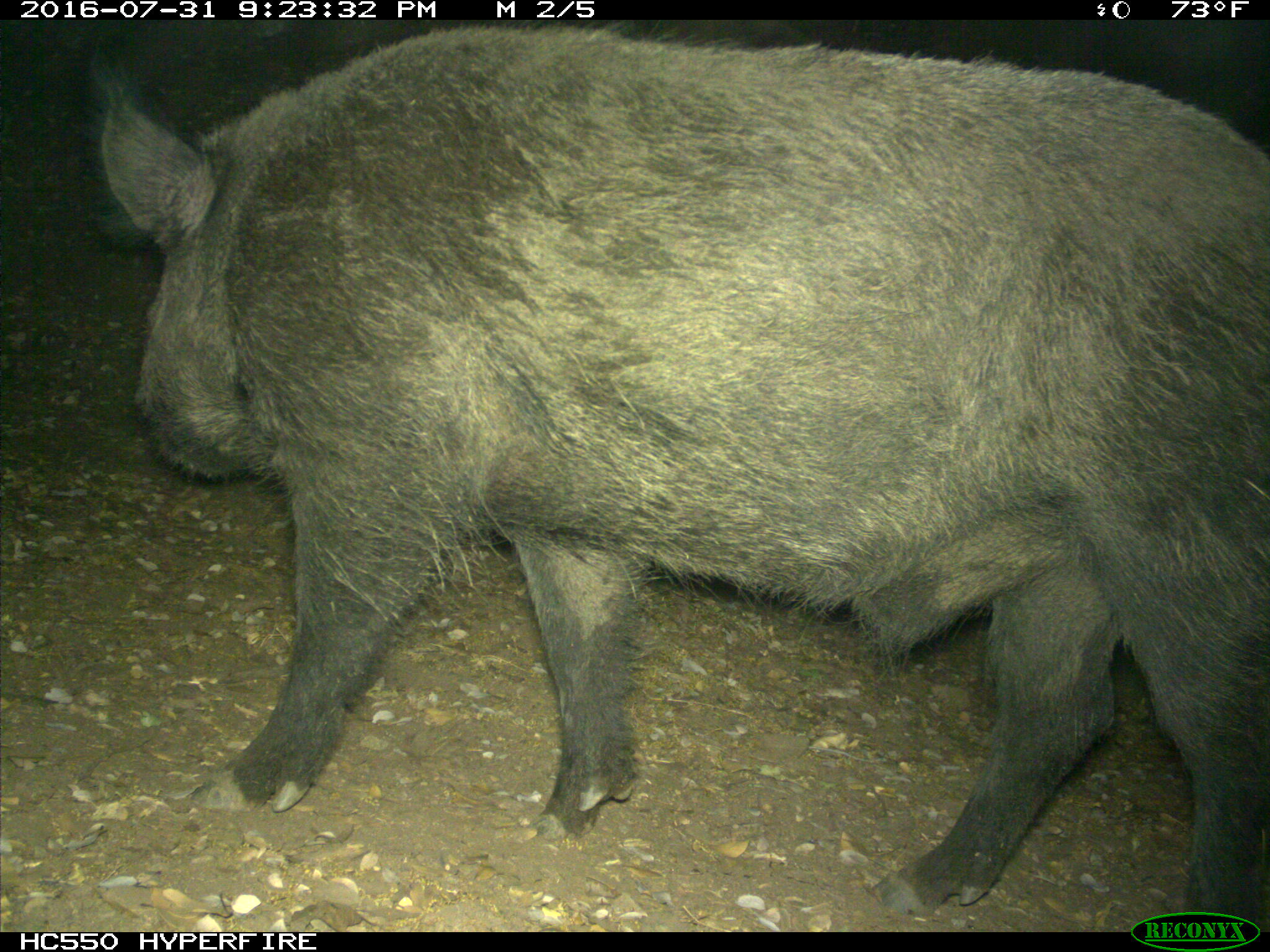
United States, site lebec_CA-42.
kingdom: Animalia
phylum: Chordata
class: Mammalia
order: Artiodactyla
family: Suidae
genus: Sus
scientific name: Sus scrofa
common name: wild boar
Sus scrofa (wild boar).